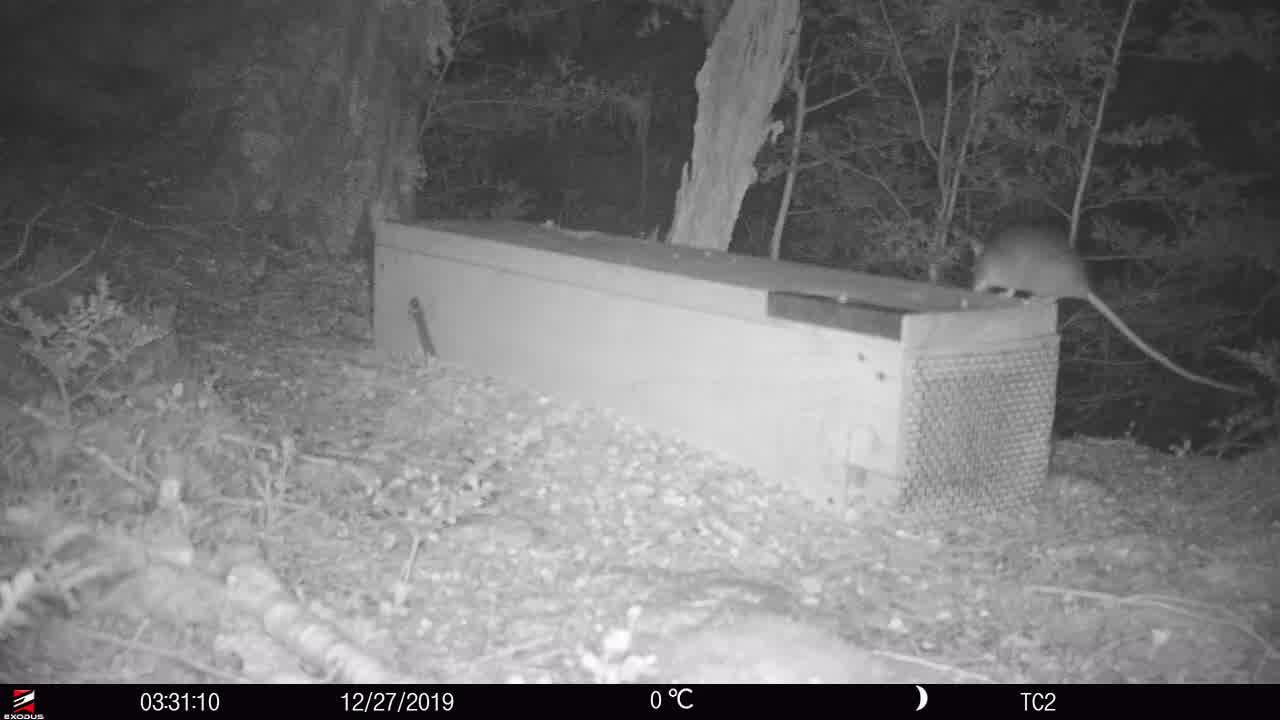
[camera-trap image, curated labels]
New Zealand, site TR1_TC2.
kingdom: Animalia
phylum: Chordata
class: Mammalia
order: Rodentia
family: Muridae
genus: Rattus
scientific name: Rattus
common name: rat